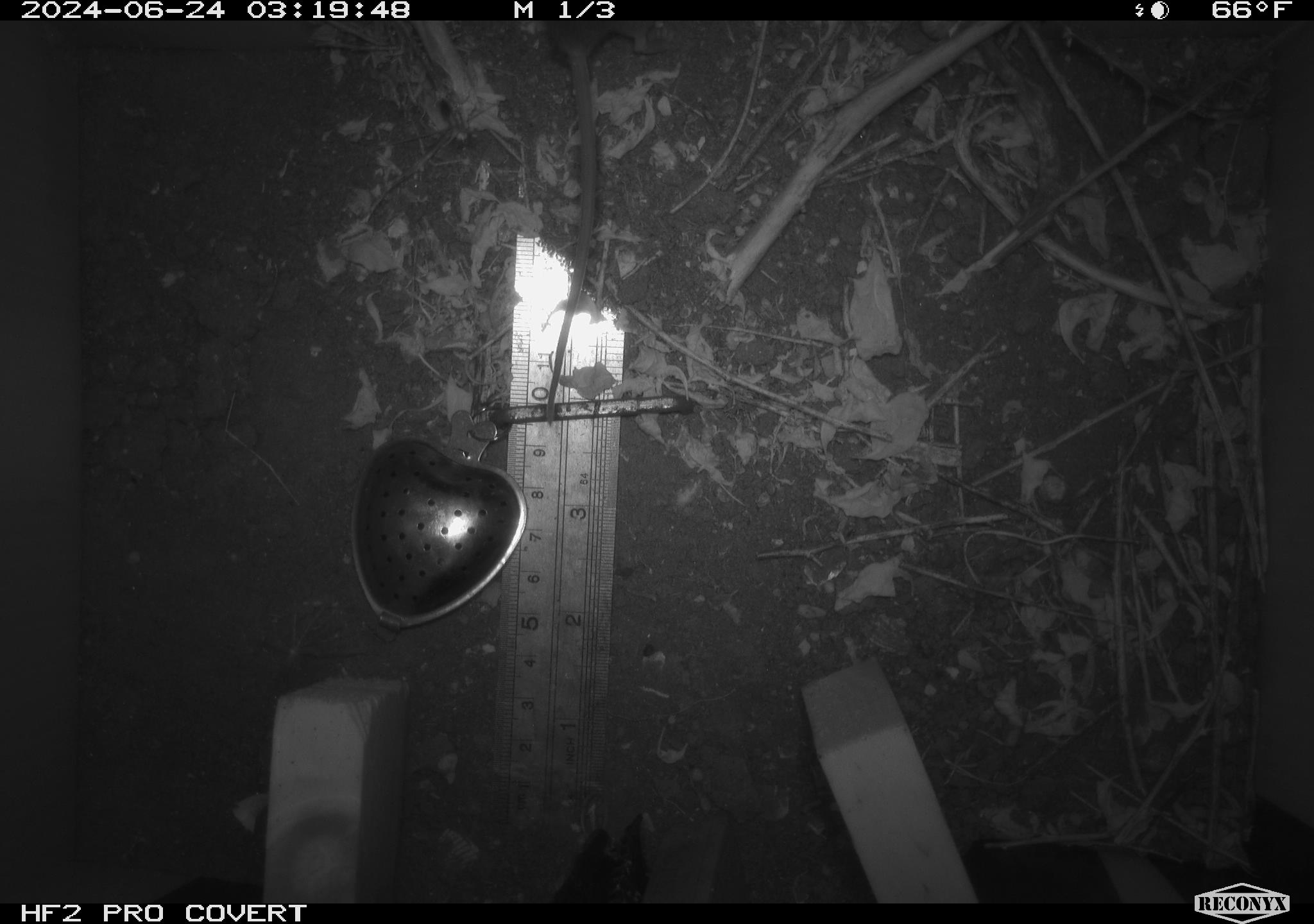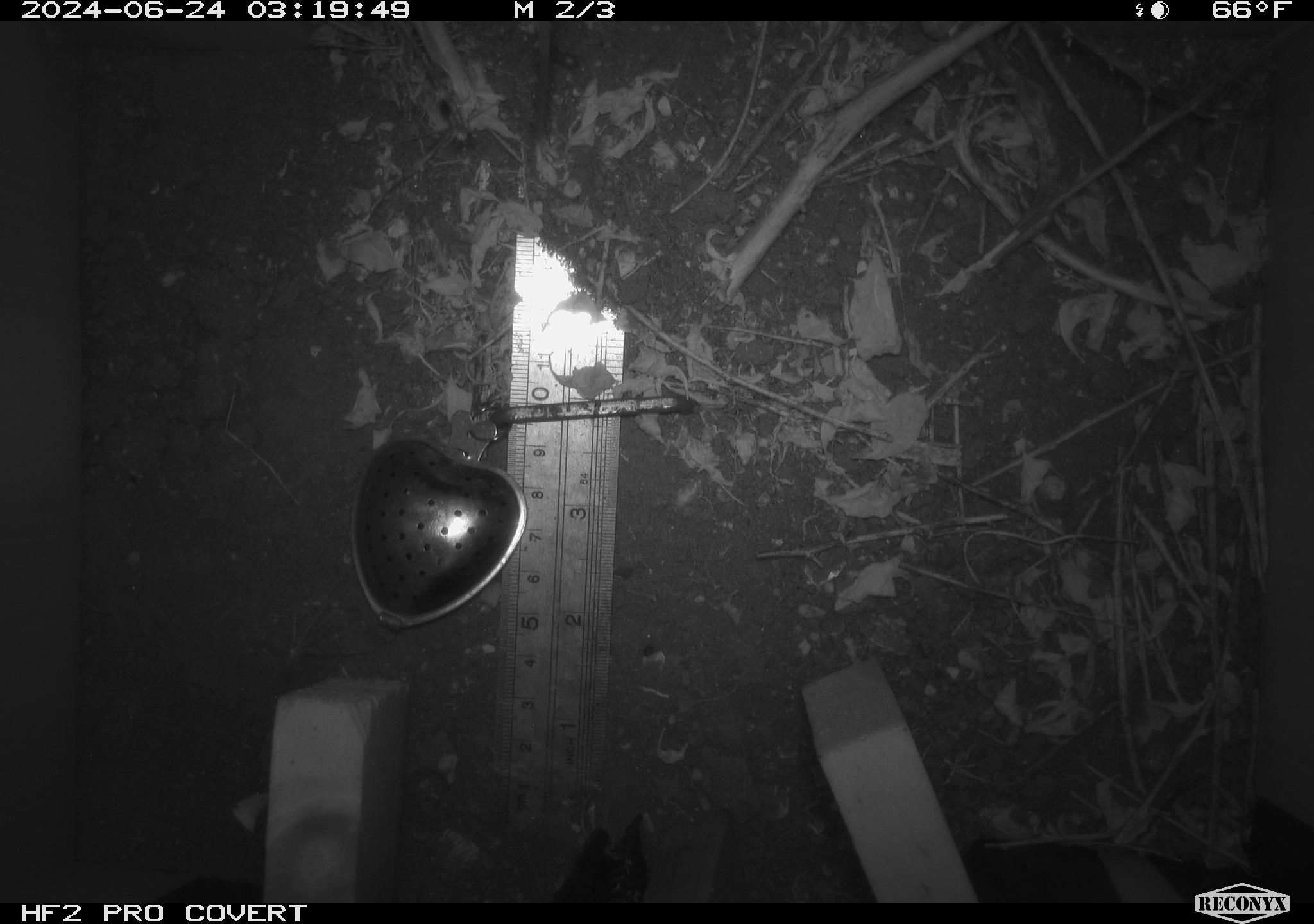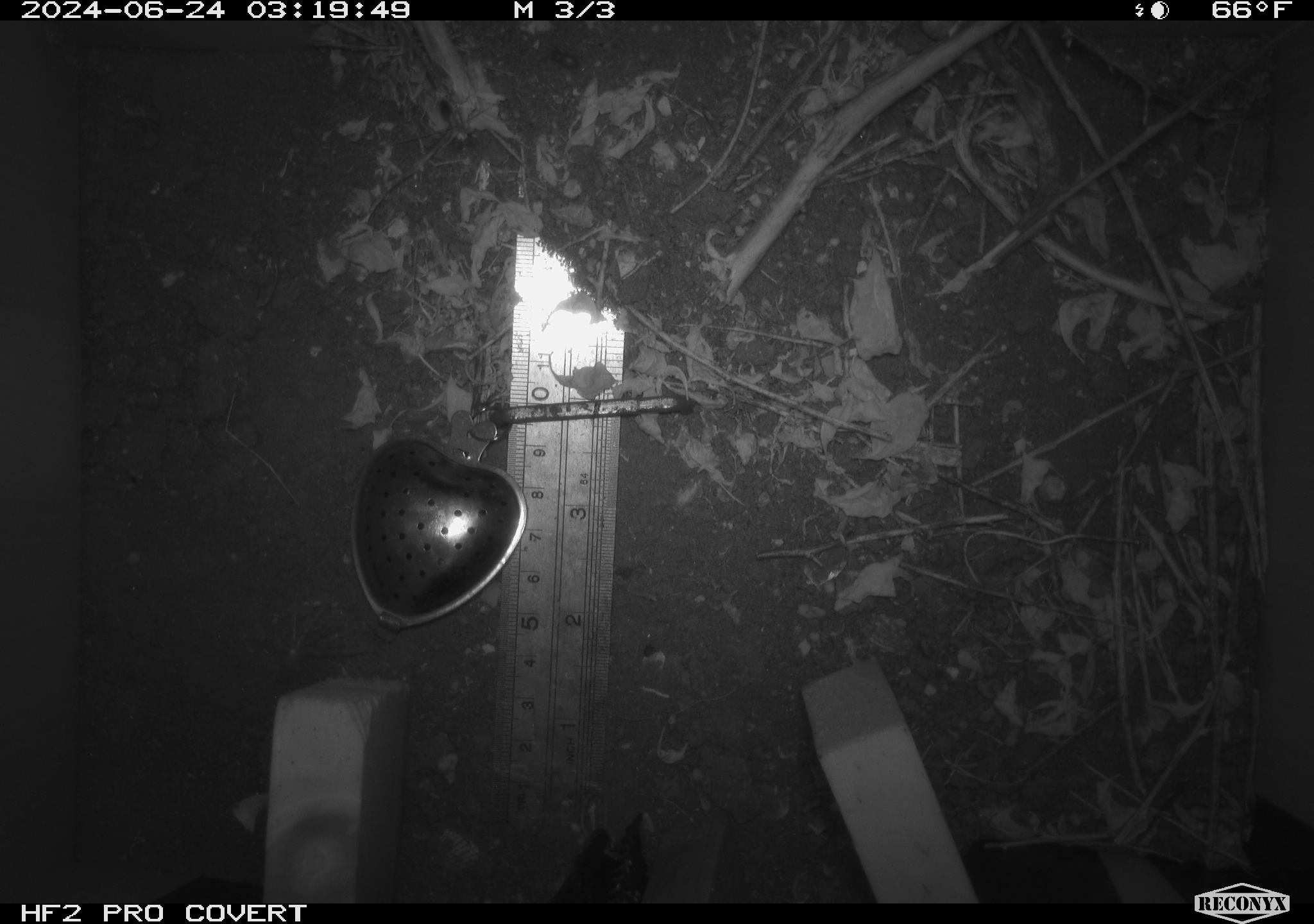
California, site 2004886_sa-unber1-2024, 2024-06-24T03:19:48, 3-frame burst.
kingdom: Animalia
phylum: Chordata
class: Mammalia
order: Rodentia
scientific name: Rodentia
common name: mouse species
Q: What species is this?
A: Mouse species (Rodentia).